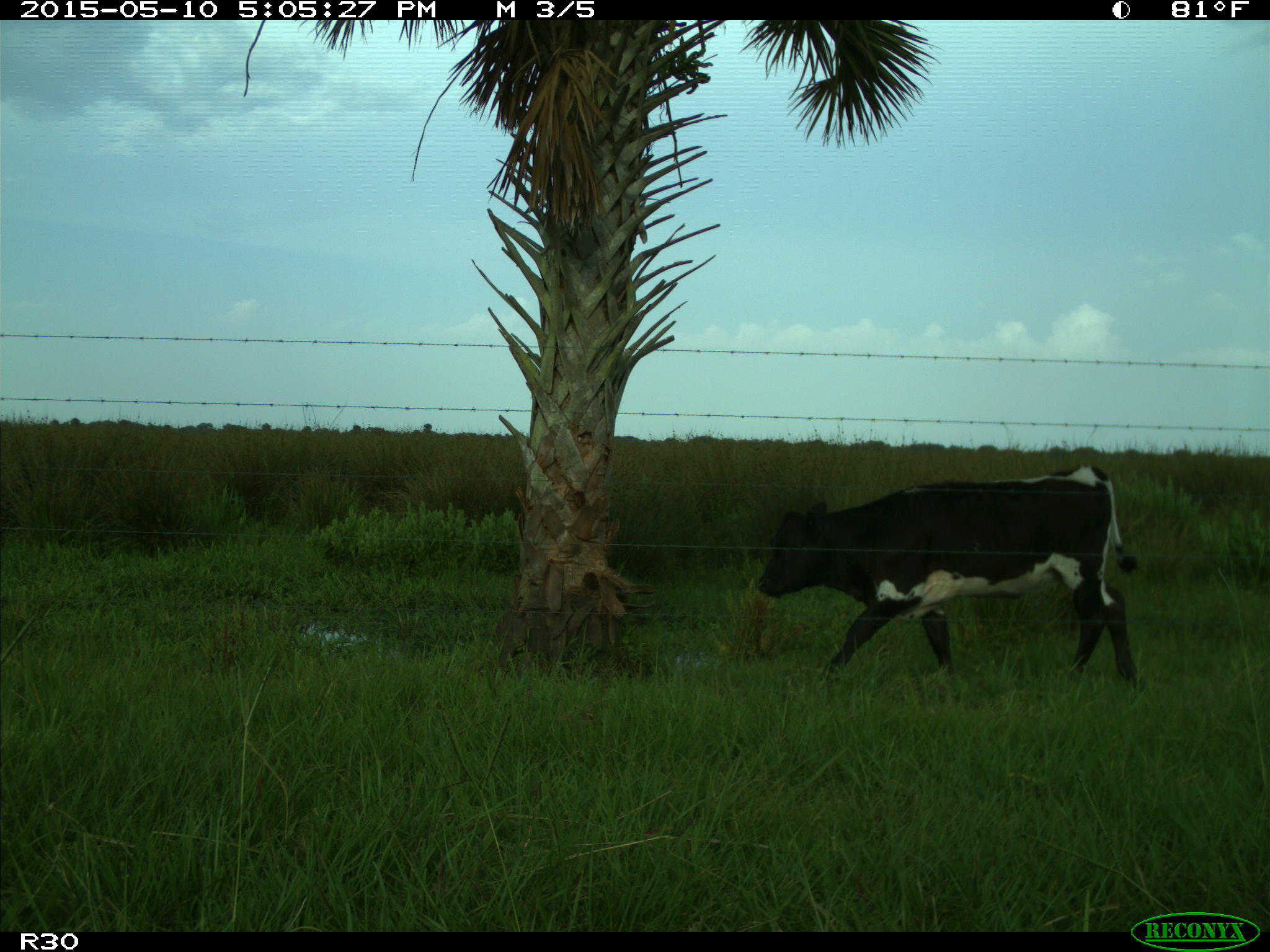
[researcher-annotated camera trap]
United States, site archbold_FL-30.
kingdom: Animalia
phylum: Chordata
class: Mammalia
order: Artiodactyla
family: Bovidae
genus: Bos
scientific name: Bos taurus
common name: domestic cow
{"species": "Bos taurus (domestic cow)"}